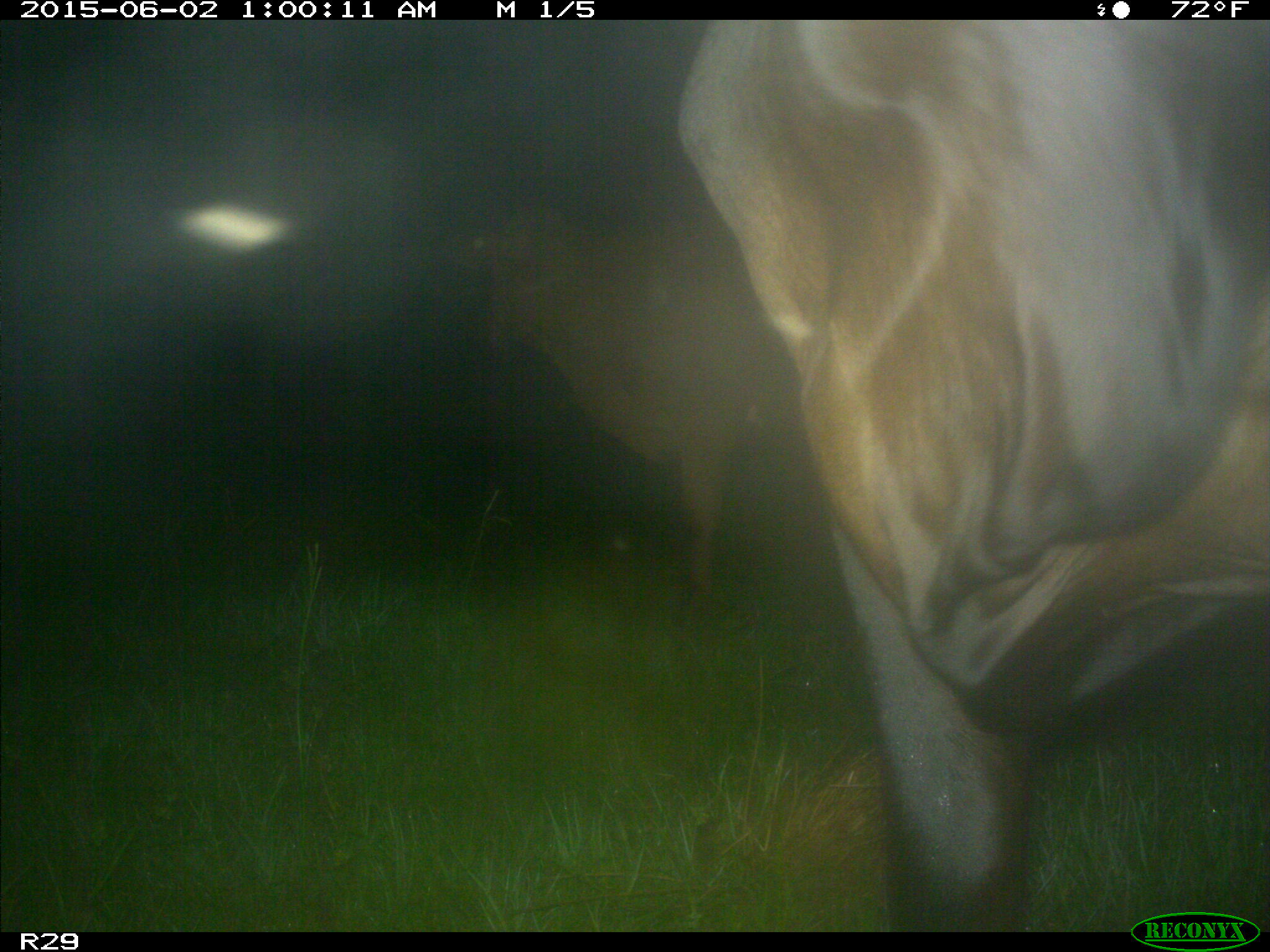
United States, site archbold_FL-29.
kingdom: Animalia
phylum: Chordata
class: Mammalia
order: Artiodactyla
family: Bovidae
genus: Bos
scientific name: Bos taurus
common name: domestic cow